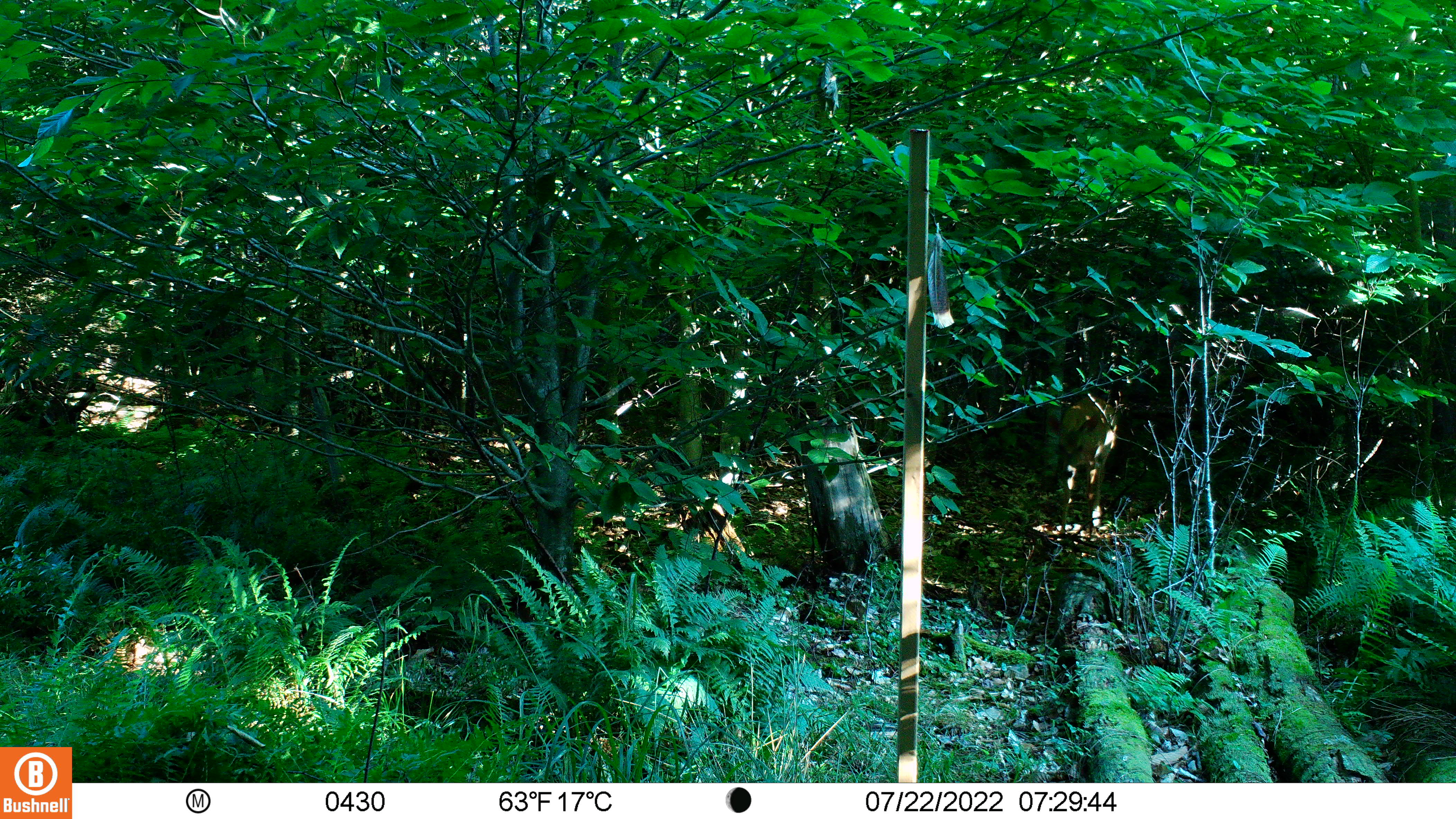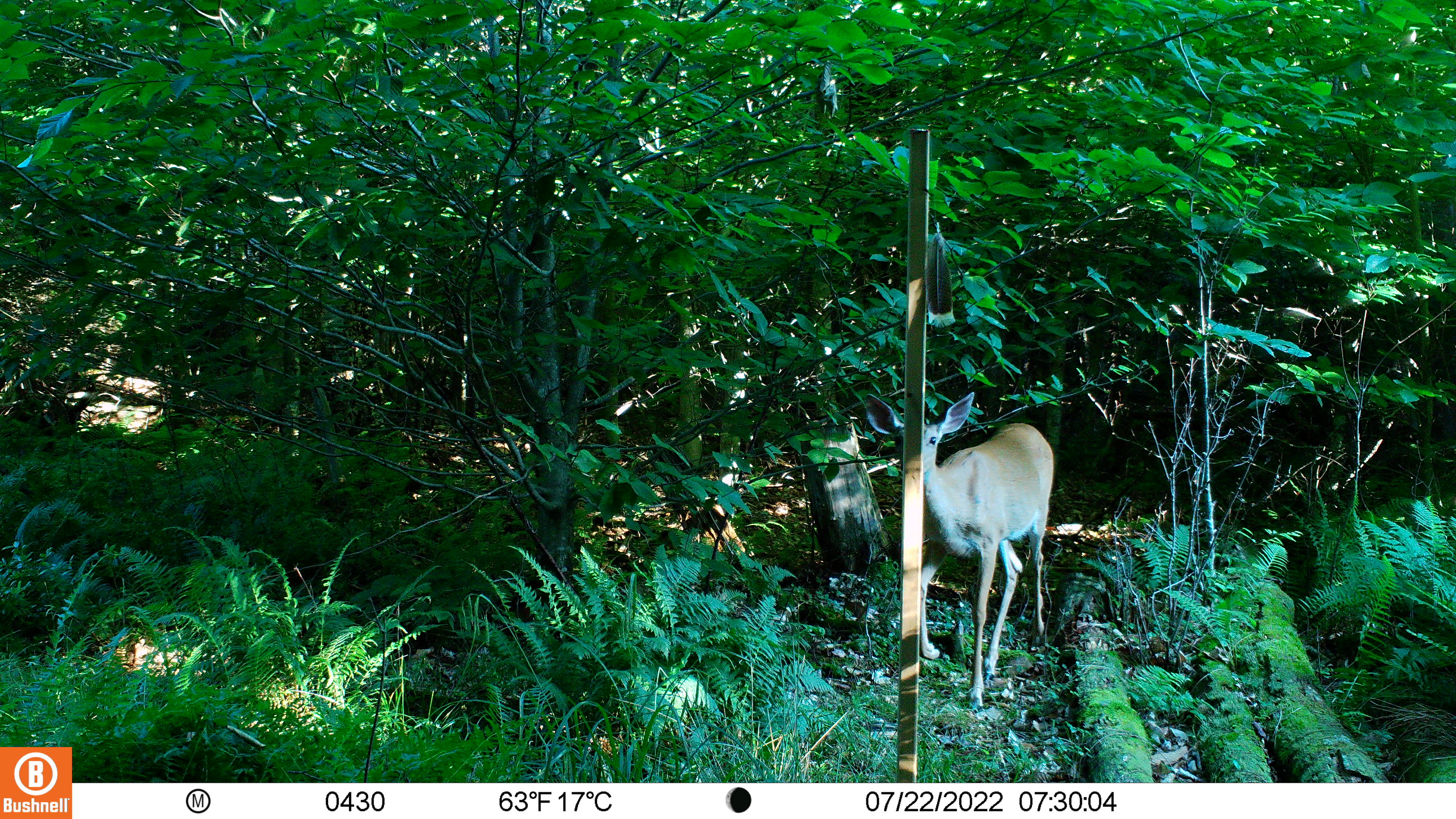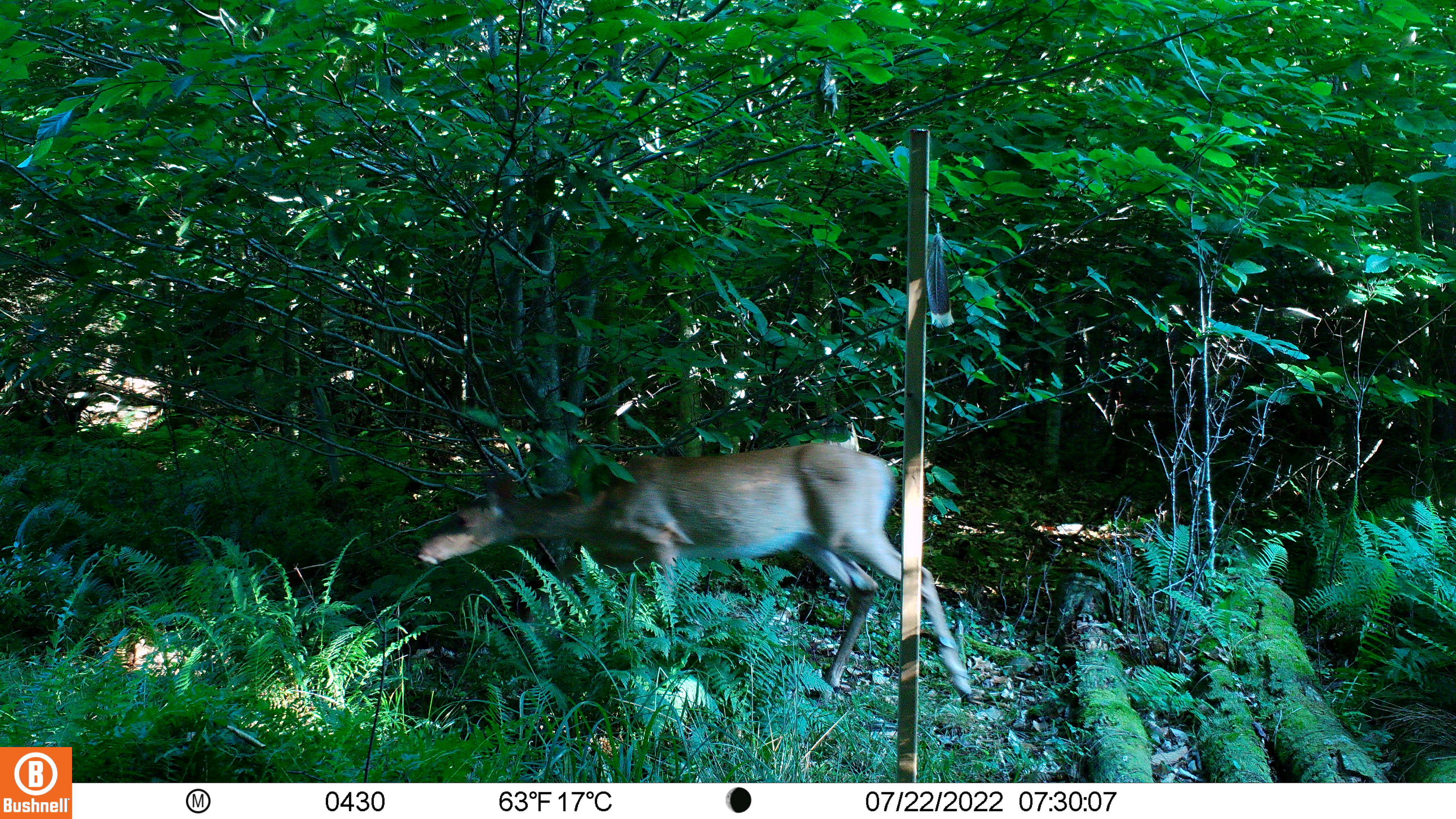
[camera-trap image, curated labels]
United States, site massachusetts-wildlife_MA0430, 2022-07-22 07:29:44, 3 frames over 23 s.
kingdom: Animalia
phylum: Chordata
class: Mammalia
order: Artiodactyla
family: Cervidae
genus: Odocoileus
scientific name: Odocoileus virginianus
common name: white-tailed deer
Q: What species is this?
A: White-tailed deer (Odocoileus virginianus).